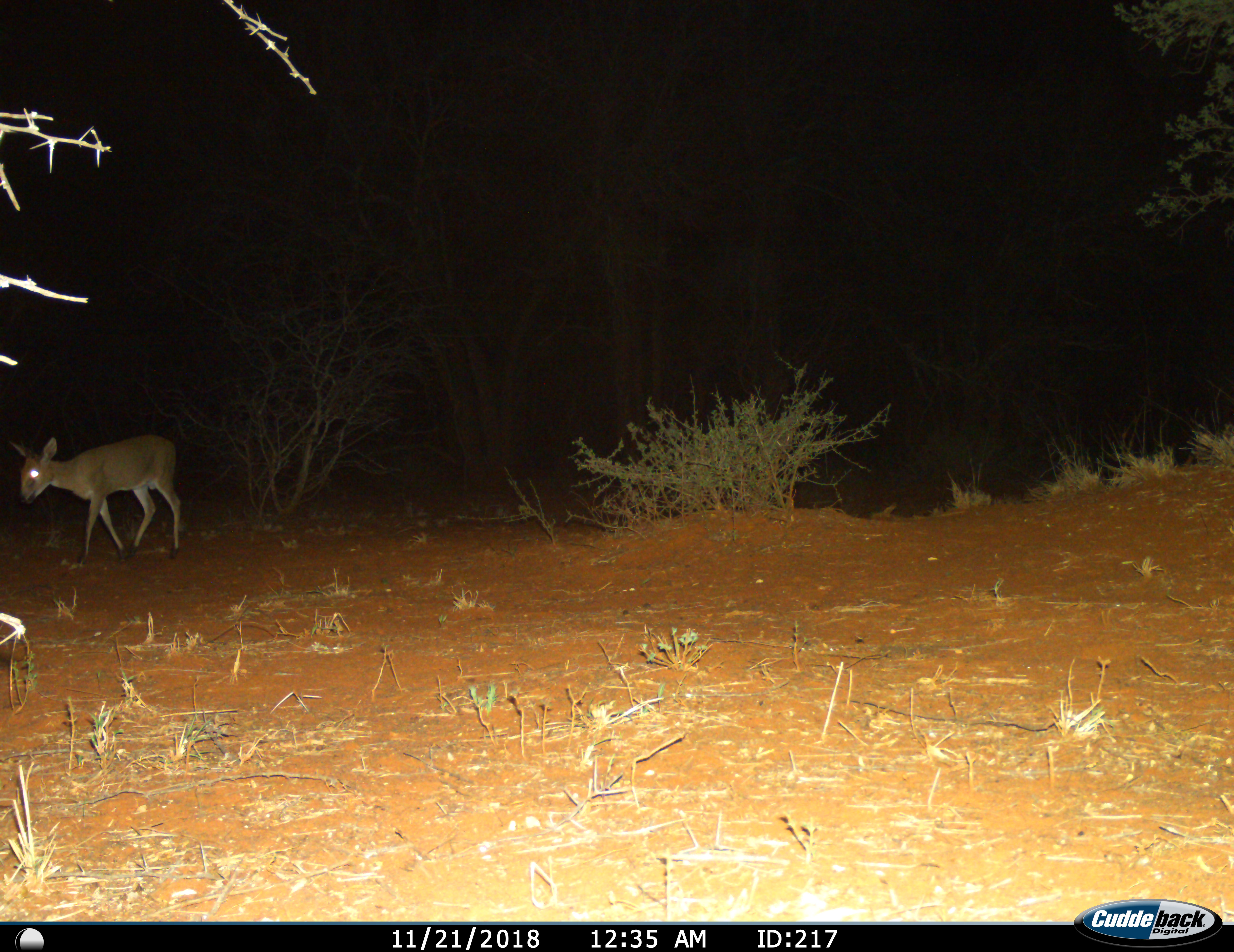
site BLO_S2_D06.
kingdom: Animalia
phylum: Chordata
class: Mammalia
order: Artiodactyla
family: Bovidae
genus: Sylvicapra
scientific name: Sylvicapra grimmia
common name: common duiker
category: duikercommongrey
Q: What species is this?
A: Duikercommongrey (common duiker) (Sylvicapra grimmia).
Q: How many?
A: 1.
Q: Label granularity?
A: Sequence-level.